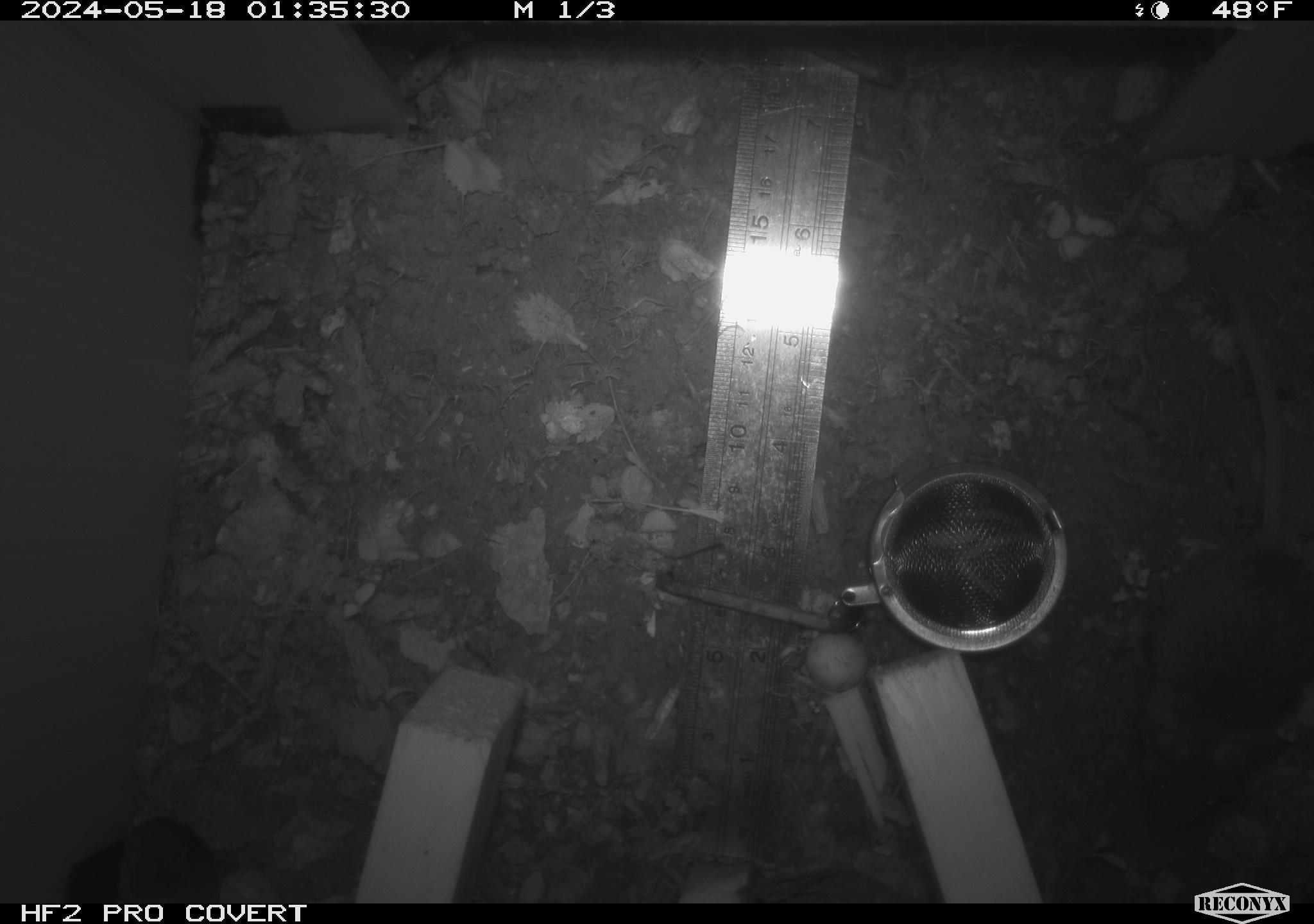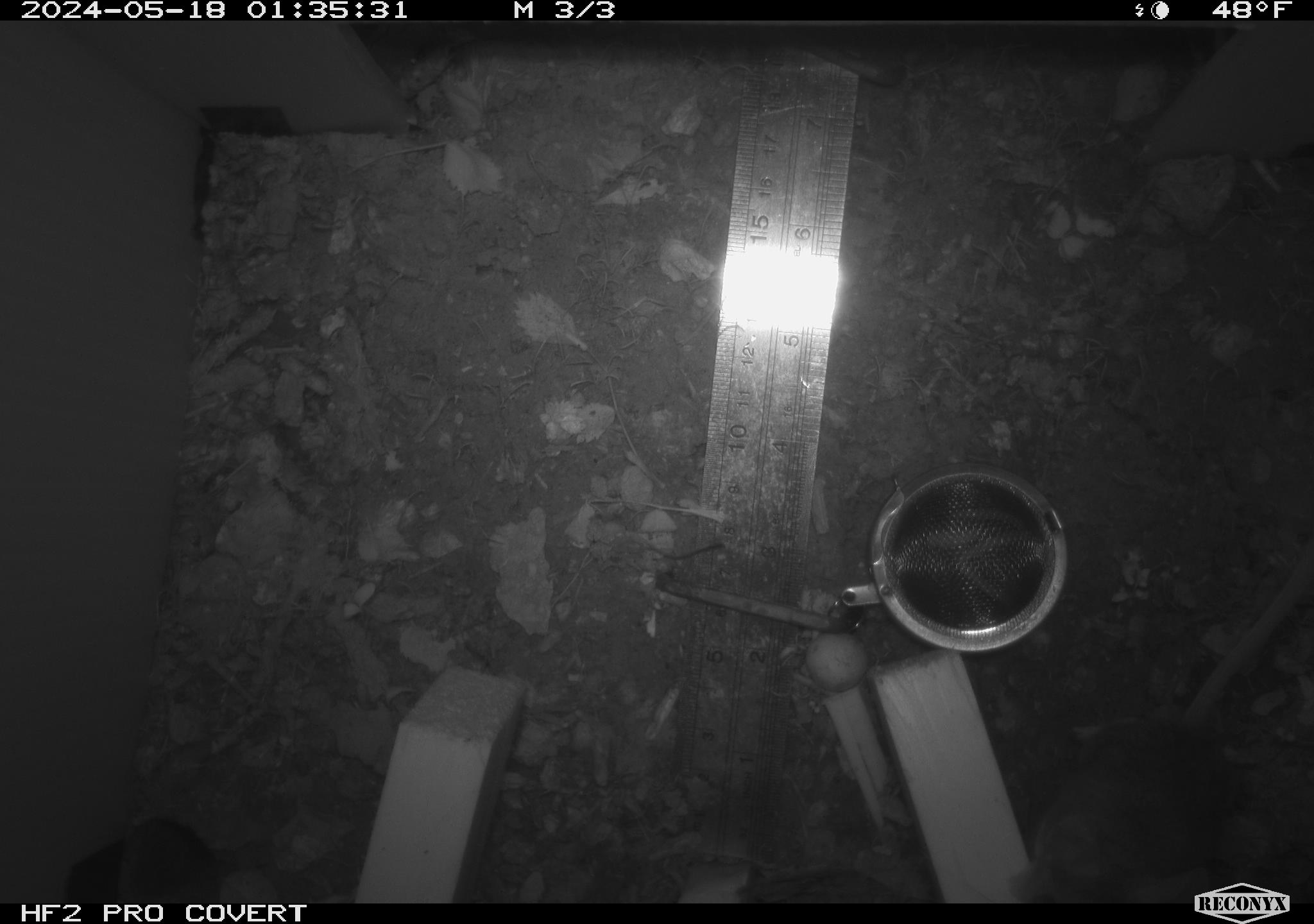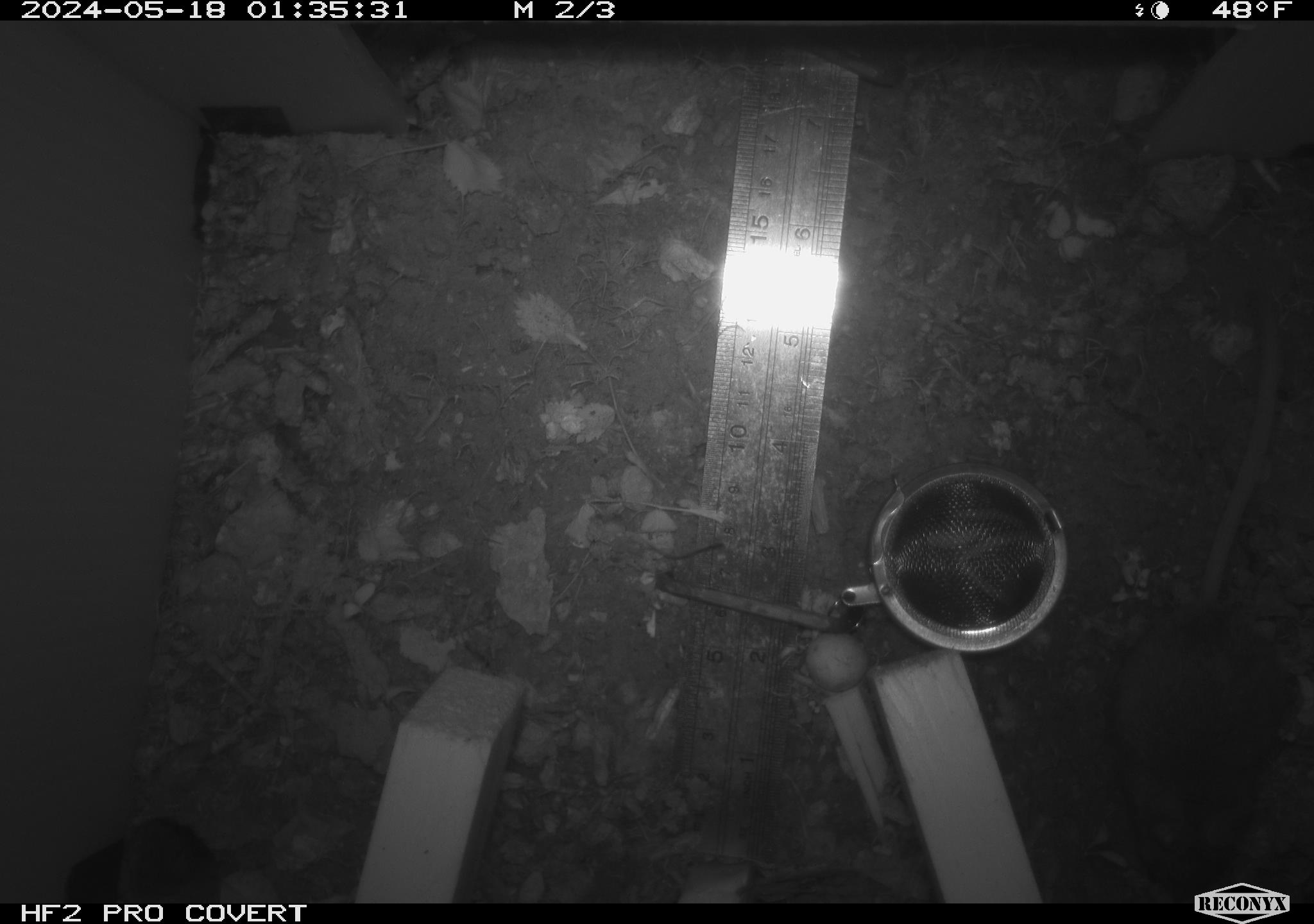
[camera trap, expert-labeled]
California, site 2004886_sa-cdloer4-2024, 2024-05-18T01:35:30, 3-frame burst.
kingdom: Animalia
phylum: Chordata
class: Mammalia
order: Rodentia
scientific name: Rodentia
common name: mouse species